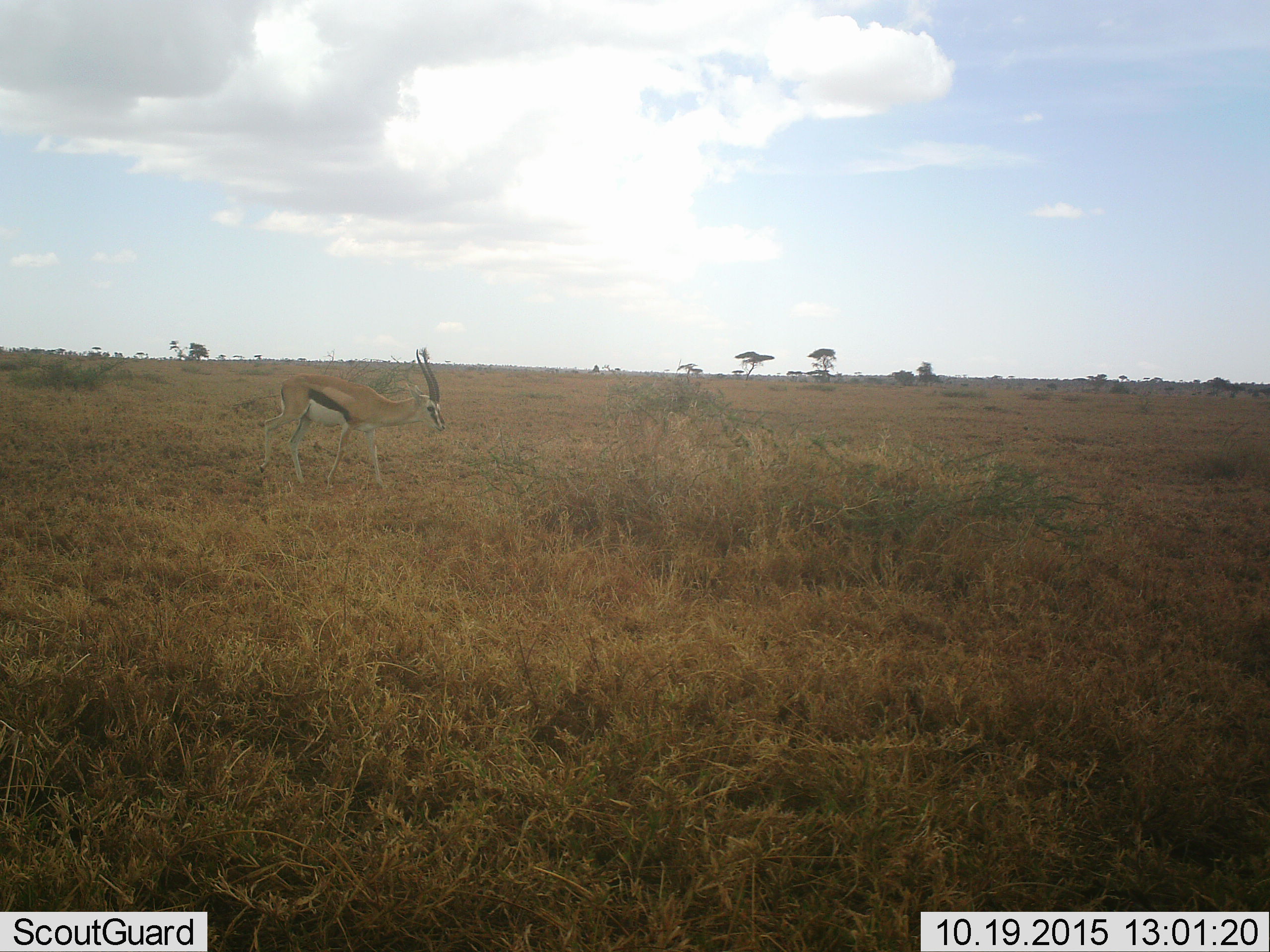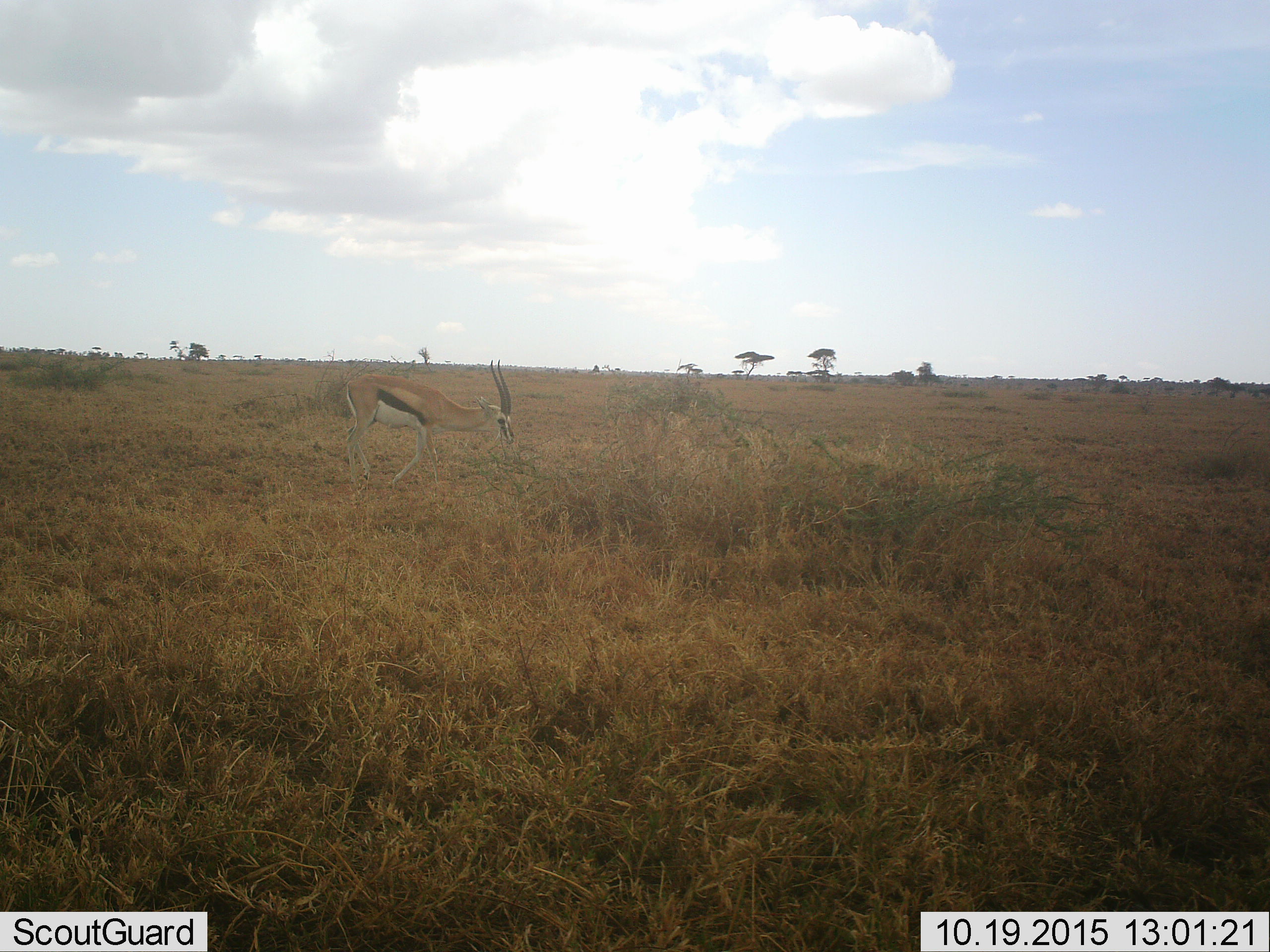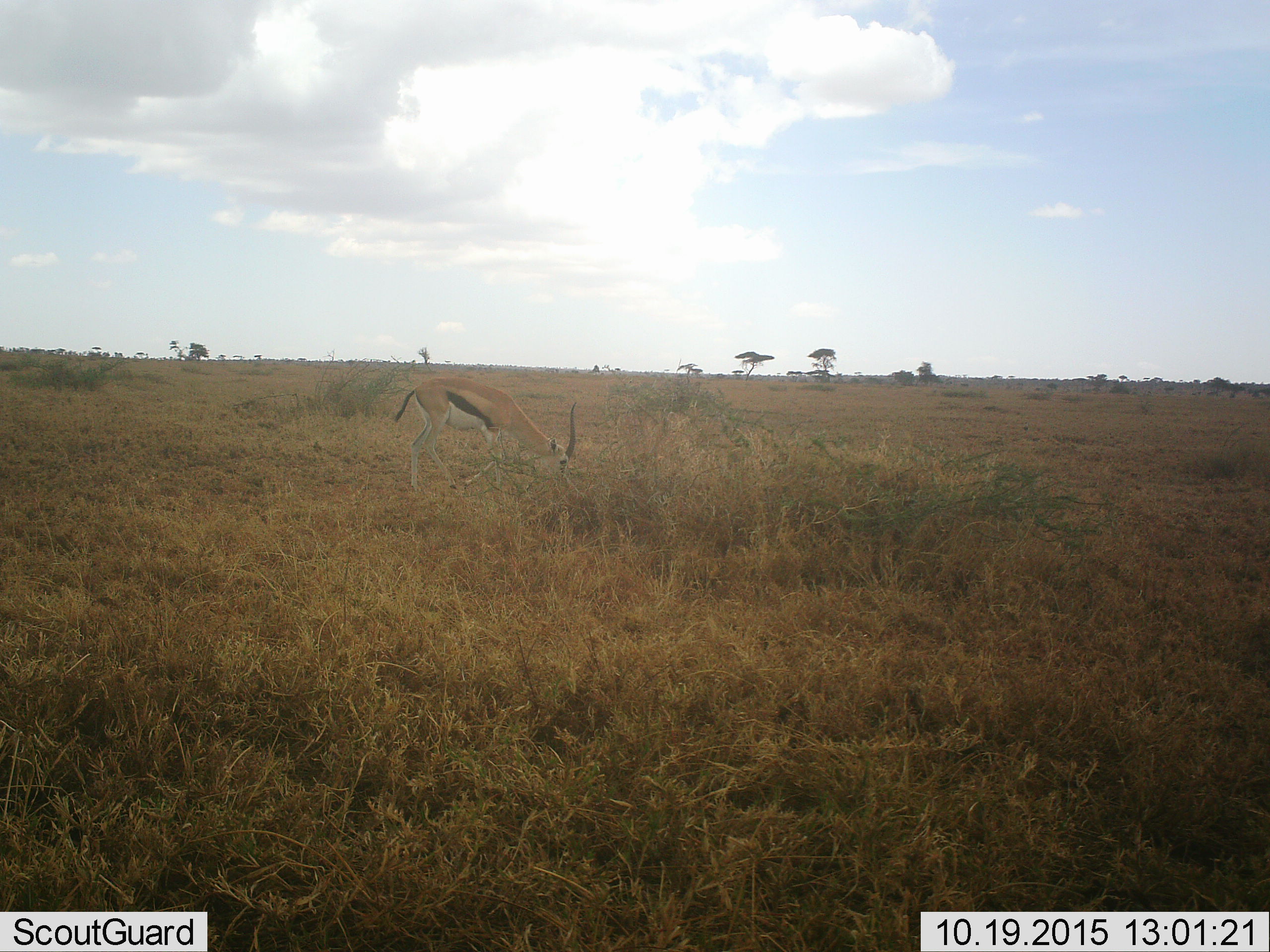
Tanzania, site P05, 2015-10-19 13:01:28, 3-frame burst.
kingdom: Animalia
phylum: Chordata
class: Mammalia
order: Artiodactyla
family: Bovidae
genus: Eudorcas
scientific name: Eudorcas thomsonii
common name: thomson's gazelle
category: gazellethomsons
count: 1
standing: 17%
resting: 0%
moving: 100%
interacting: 0%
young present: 0%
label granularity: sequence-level